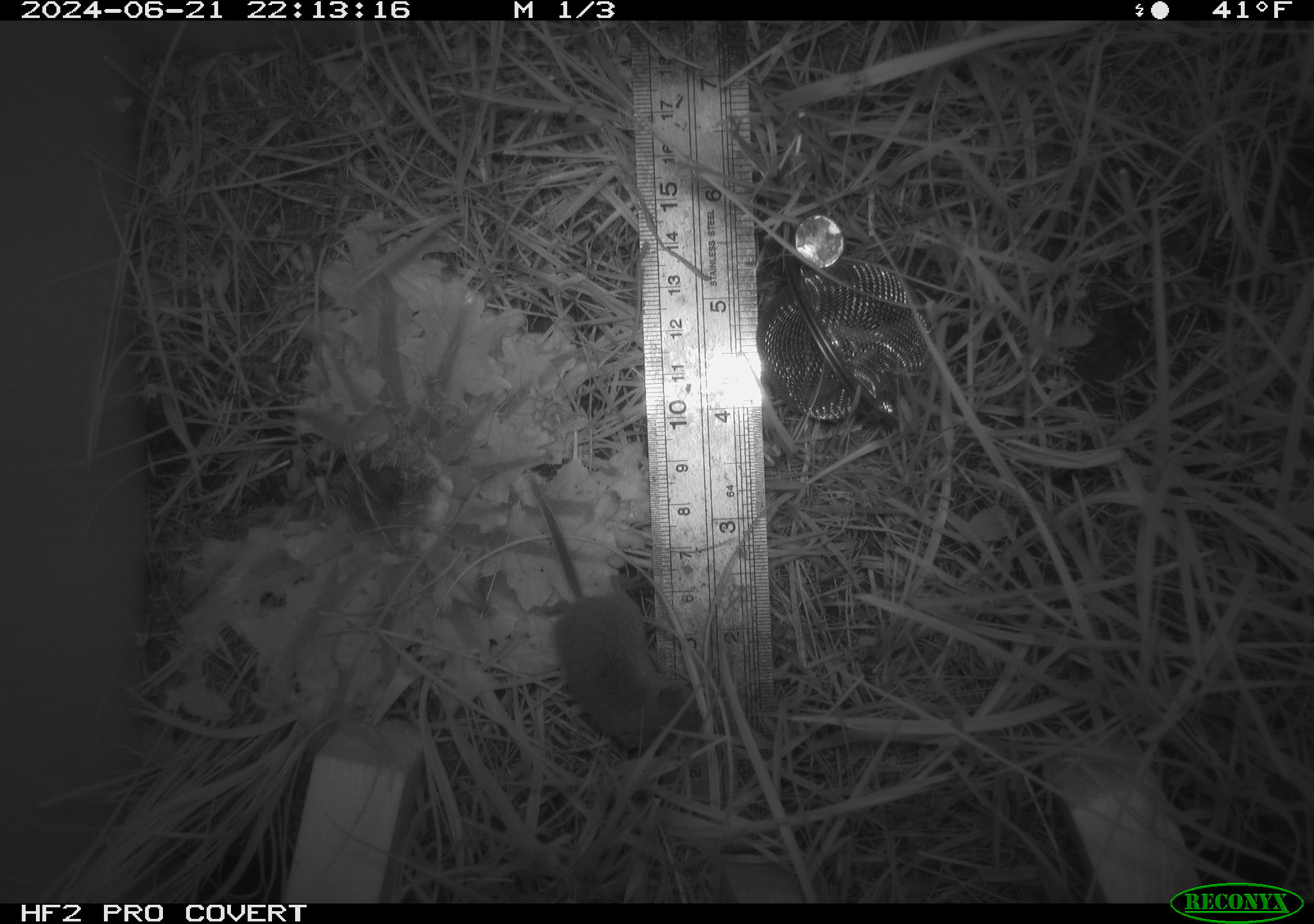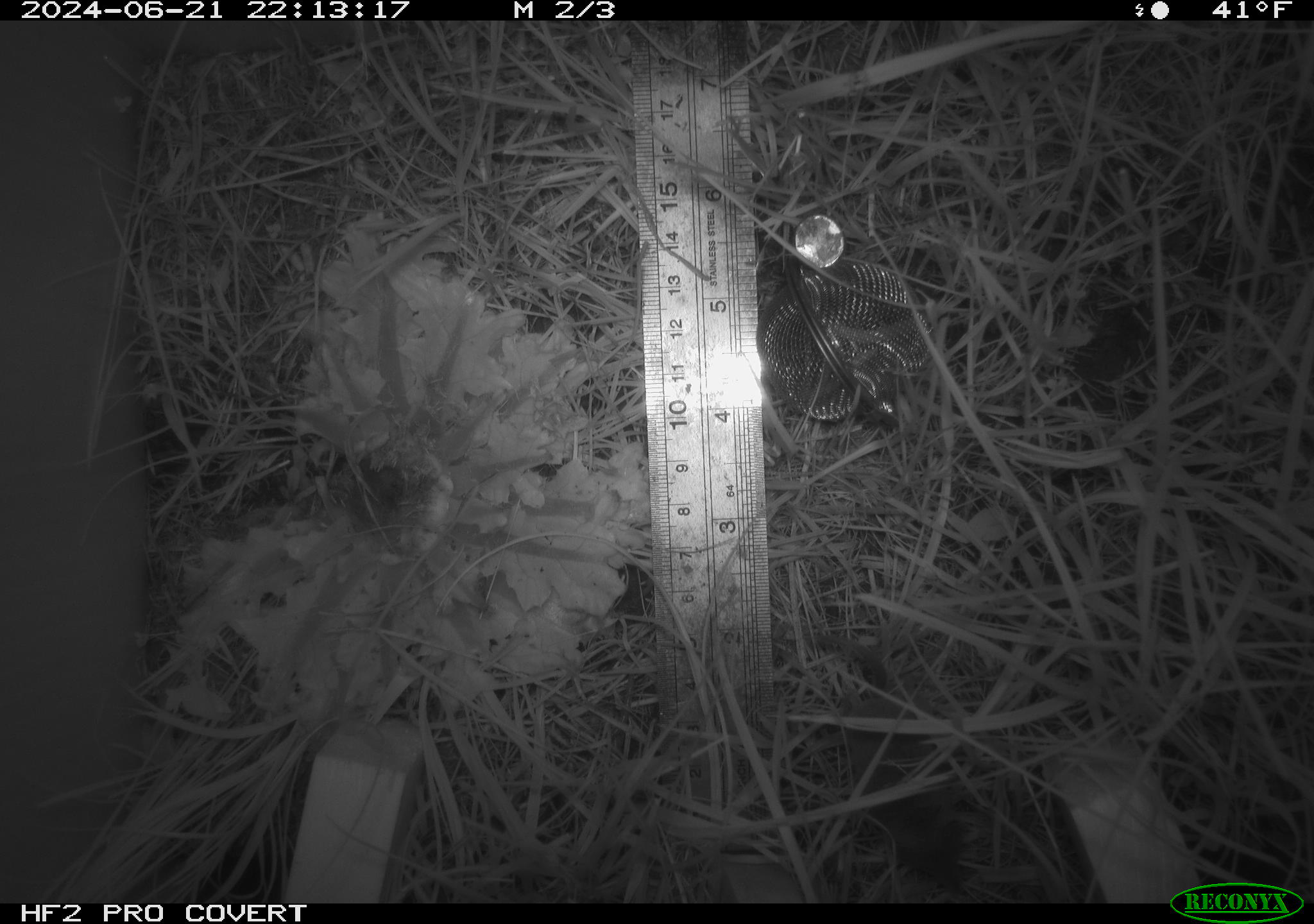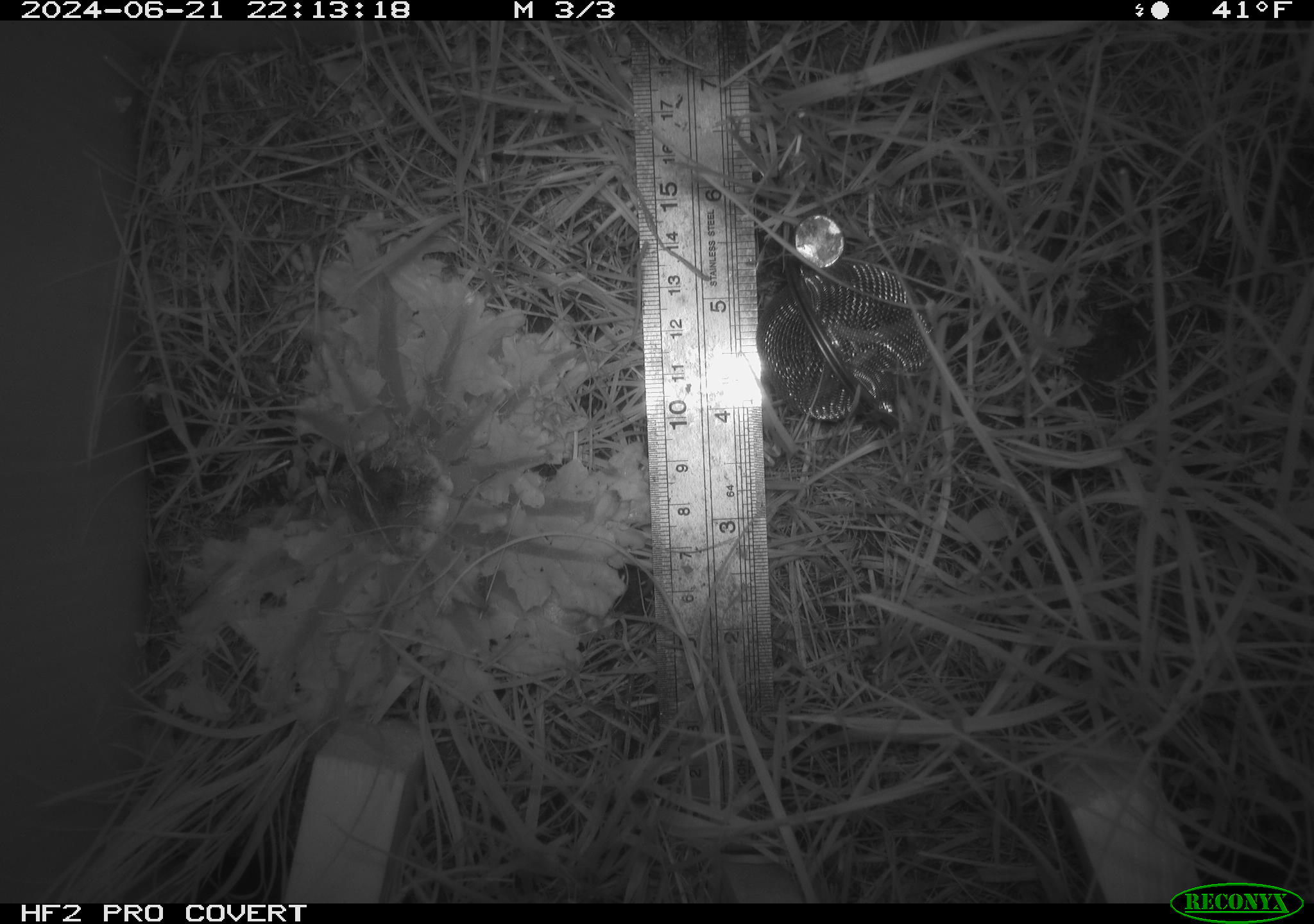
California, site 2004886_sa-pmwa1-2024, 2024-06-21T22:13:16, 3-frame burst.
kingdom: Animalia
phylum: Chordata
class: Mammalia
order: Eulipotyphla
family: Soricidae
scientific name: Soricidae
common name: shrews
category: soricidae family